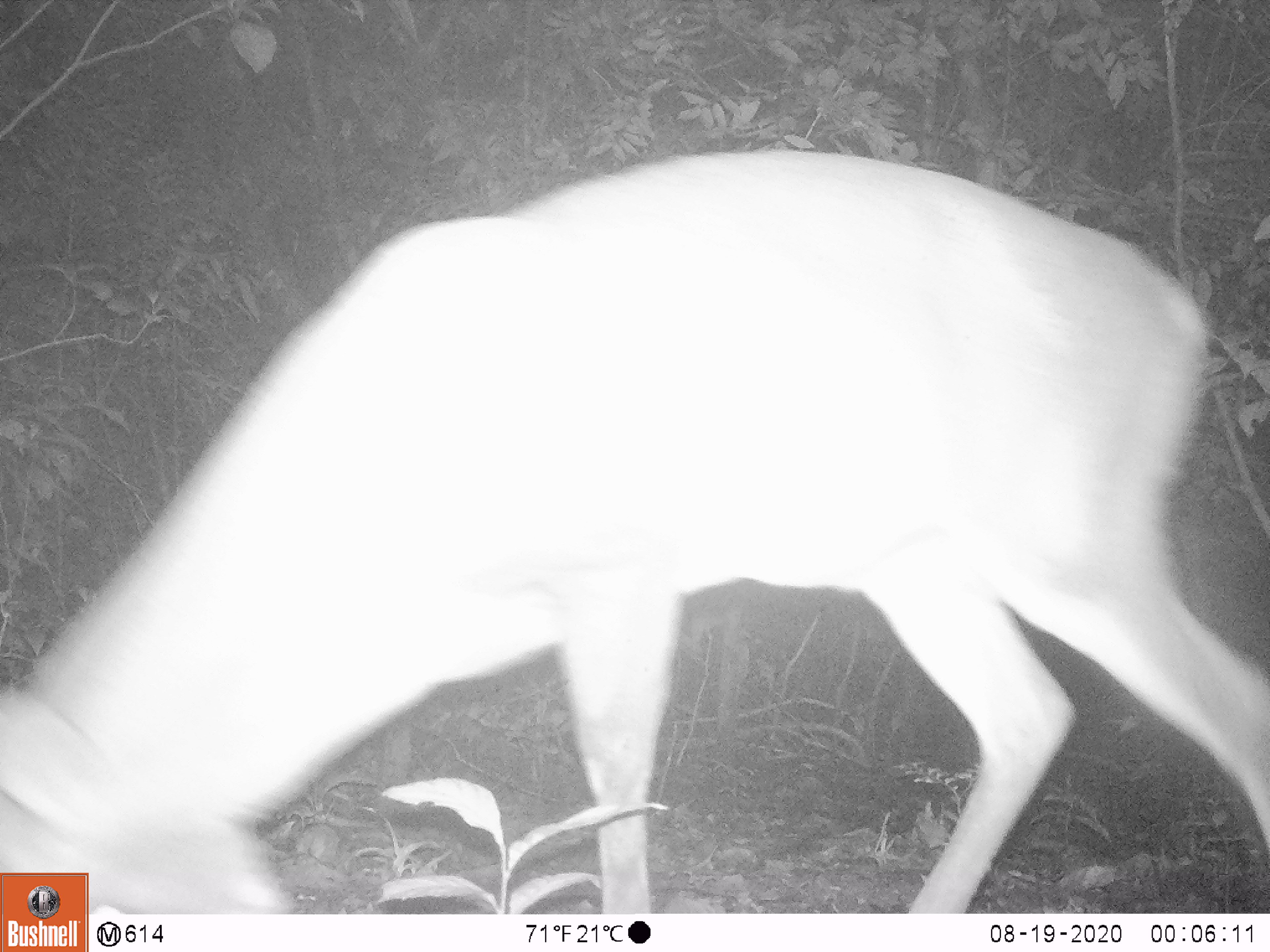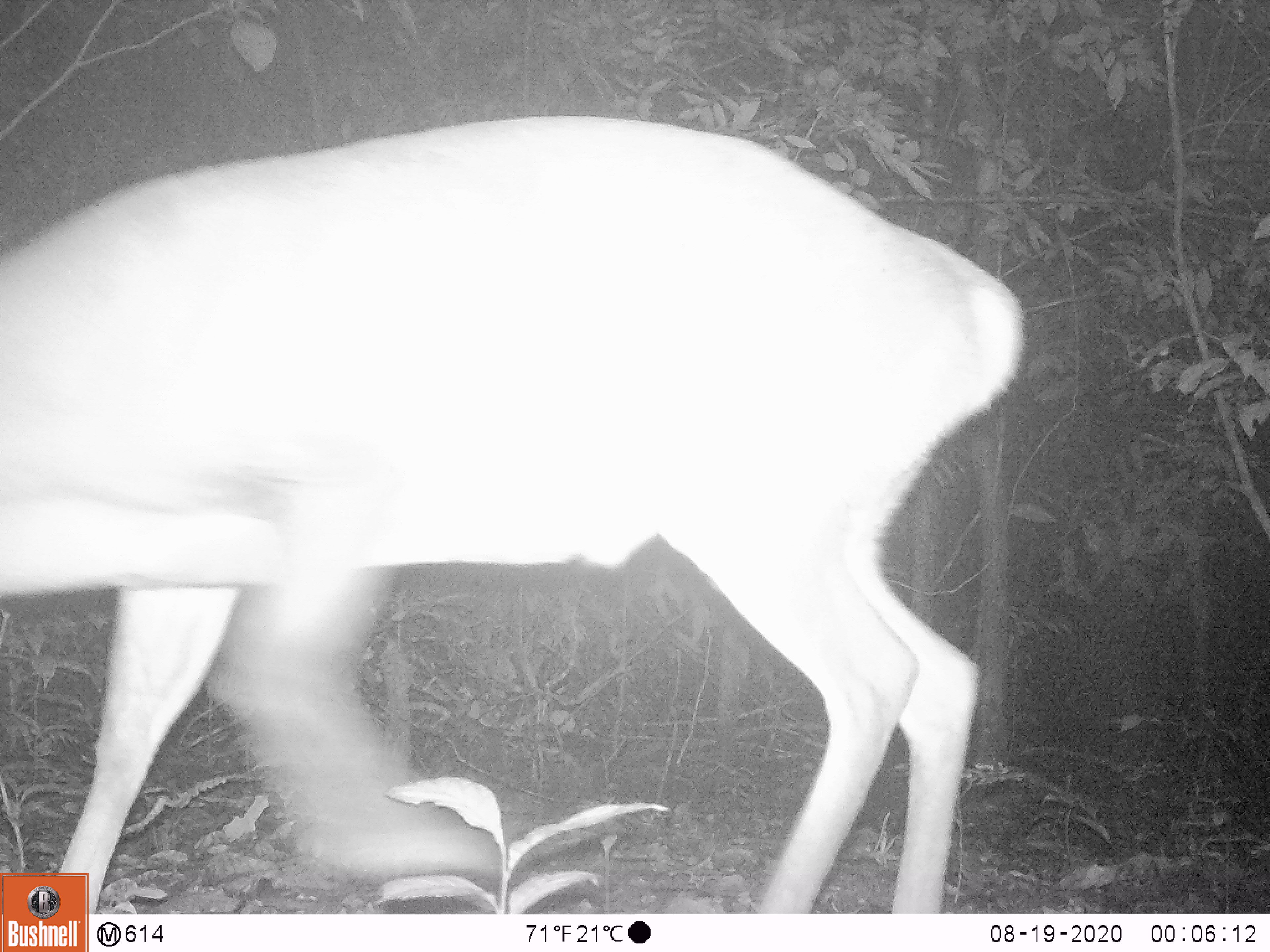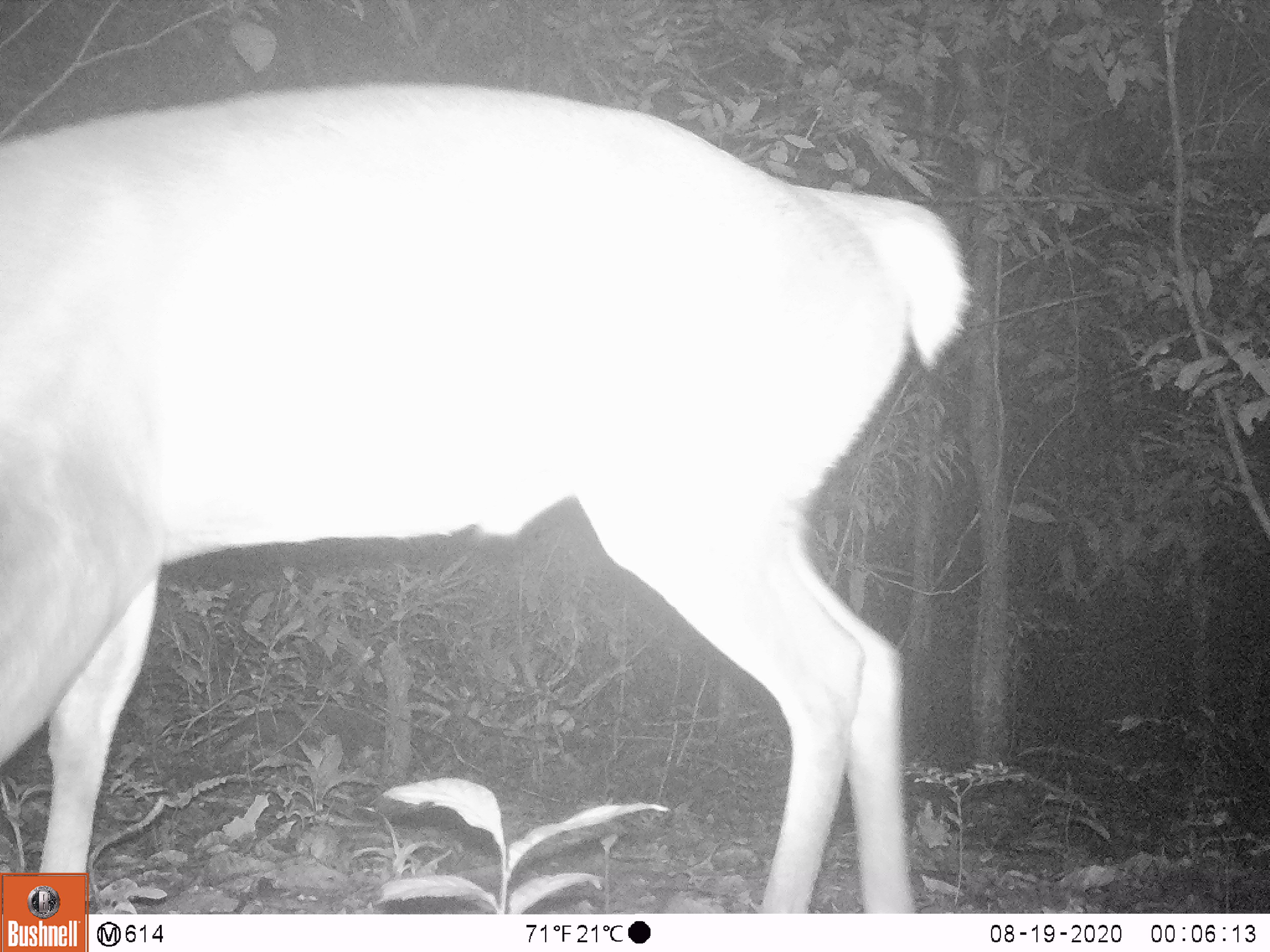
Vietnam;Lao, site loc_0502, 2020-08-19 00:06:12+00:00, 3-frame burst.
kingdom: Animalia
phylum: Chordata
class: Mammalia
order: Artiodactyla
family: Cervidae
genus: Muntiacus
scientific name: Muntiacus vuquangensis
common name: large-antlered muntjac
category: large antlered muntjac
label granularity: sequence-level